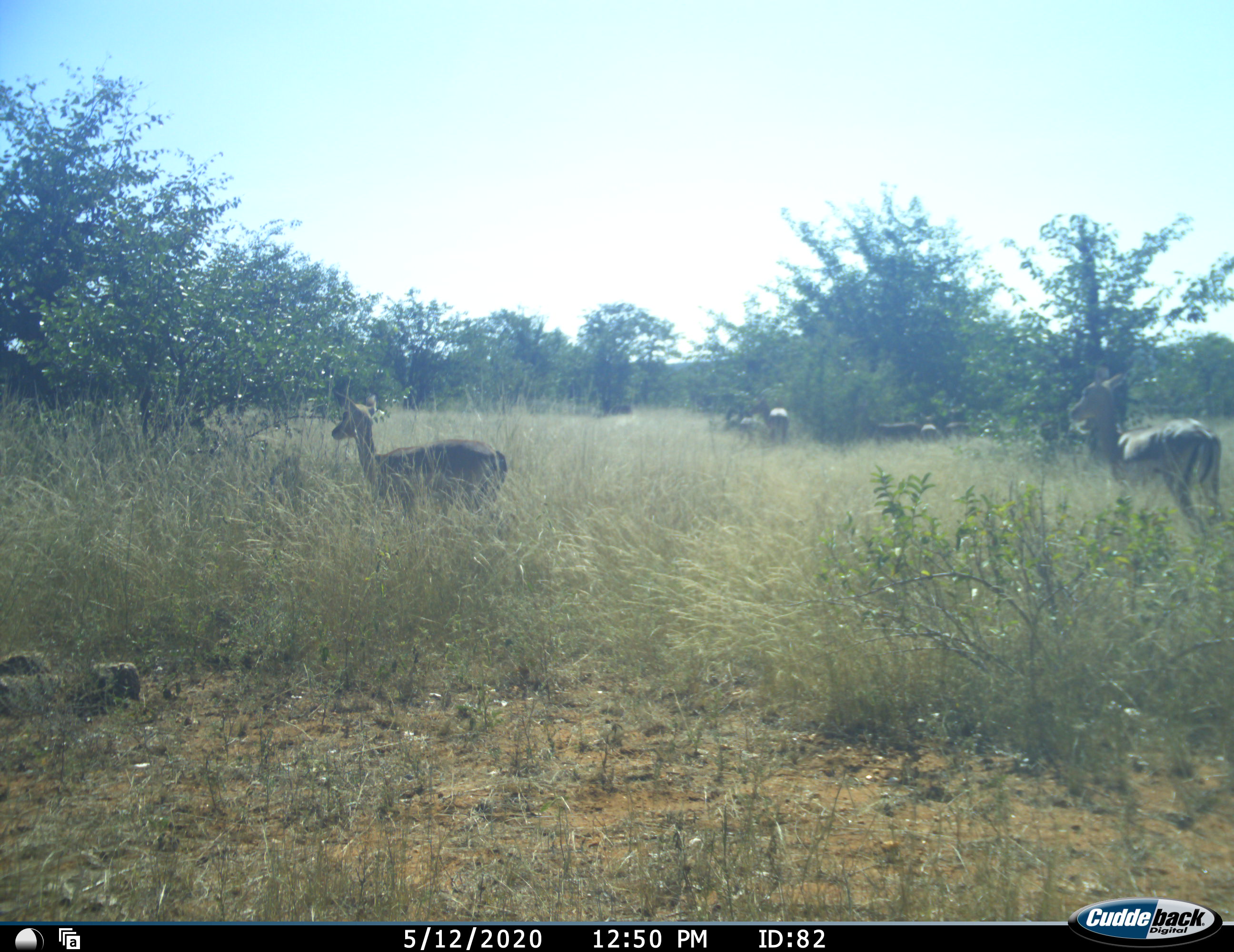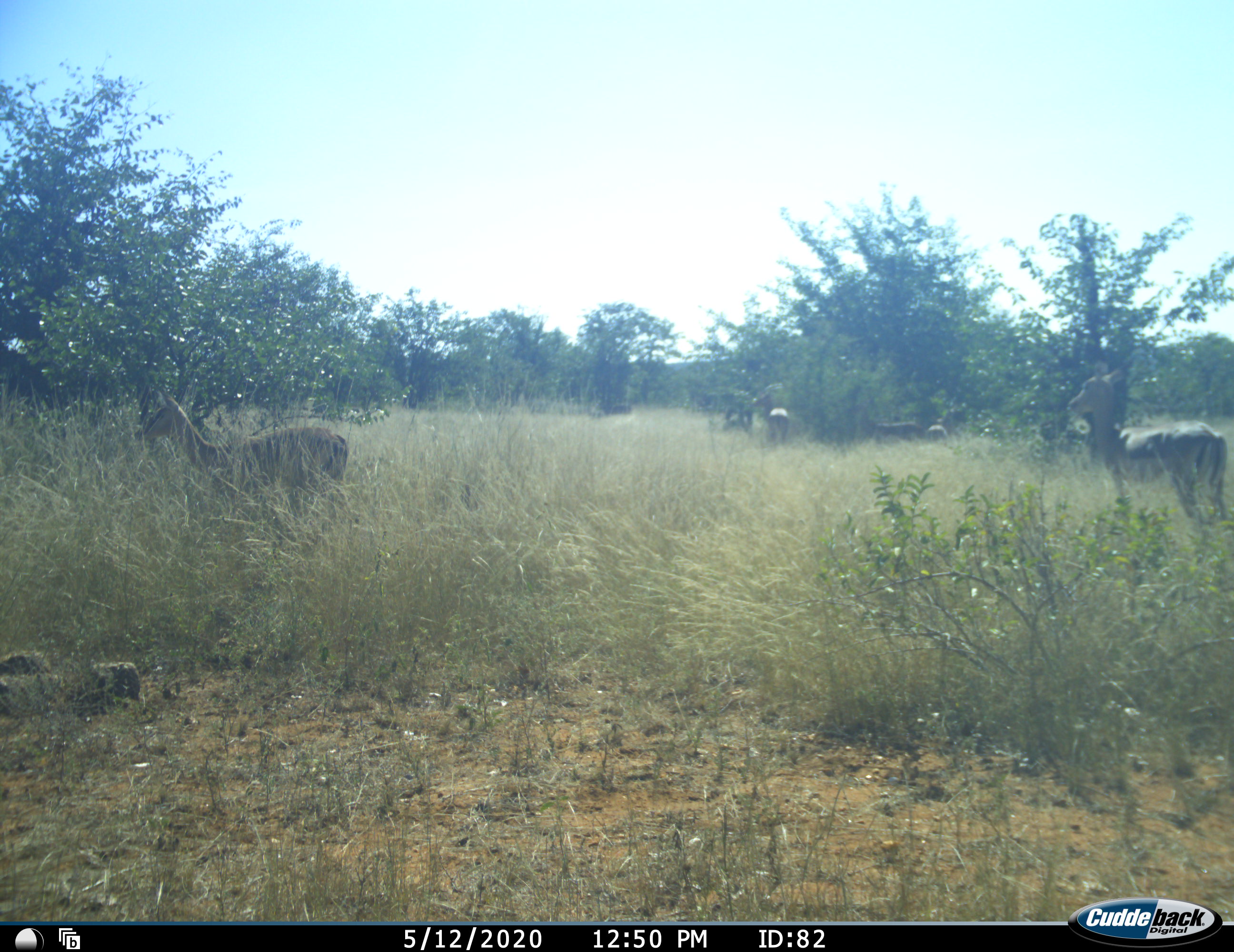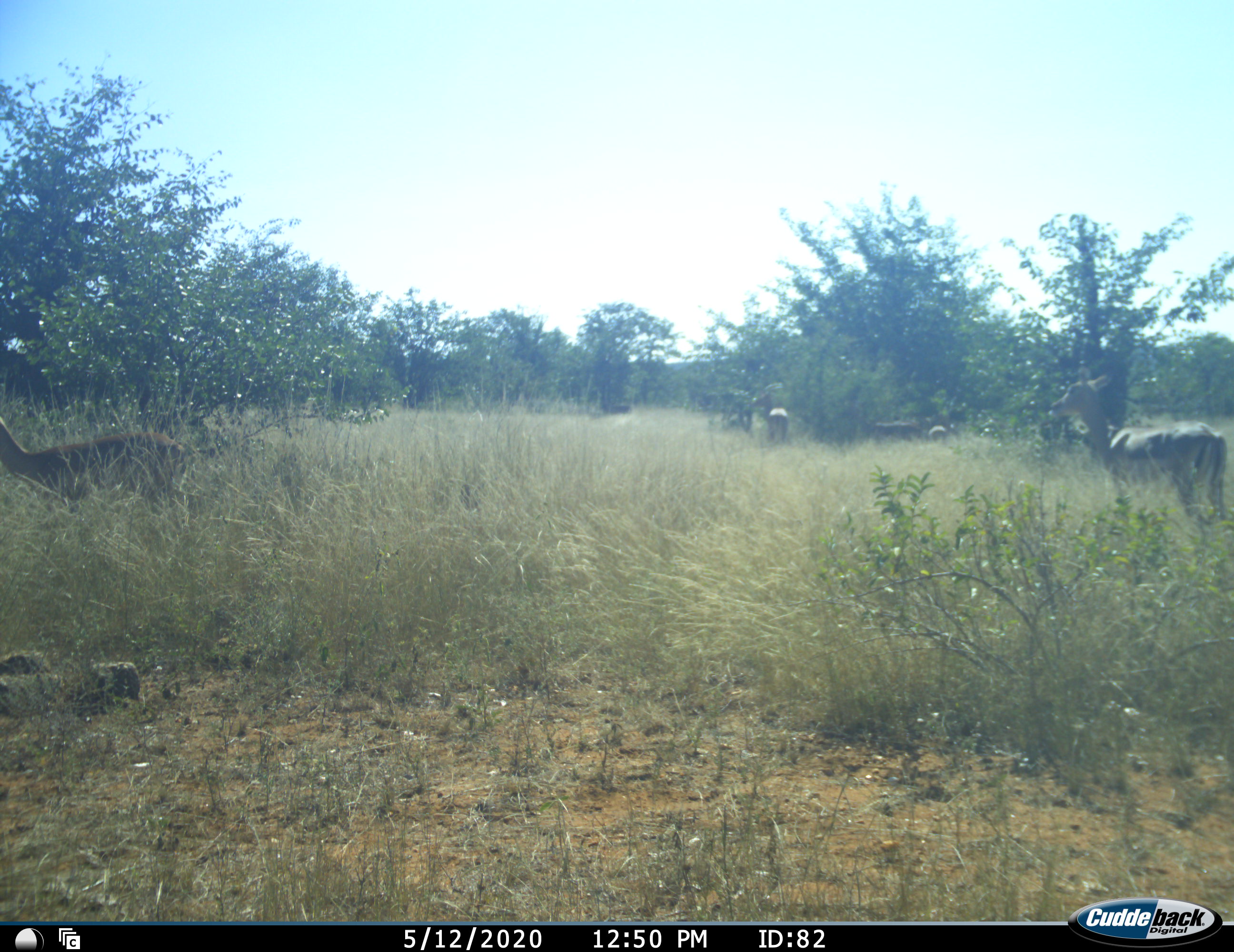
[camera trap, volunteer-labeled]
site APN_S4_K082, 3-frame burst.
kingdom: Animalia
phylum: Chordata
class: Mammalia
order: Artiodactyla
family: Bovidae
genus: Aepyceros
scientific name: Aepyceros melampus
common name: impala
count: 6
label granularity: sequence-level